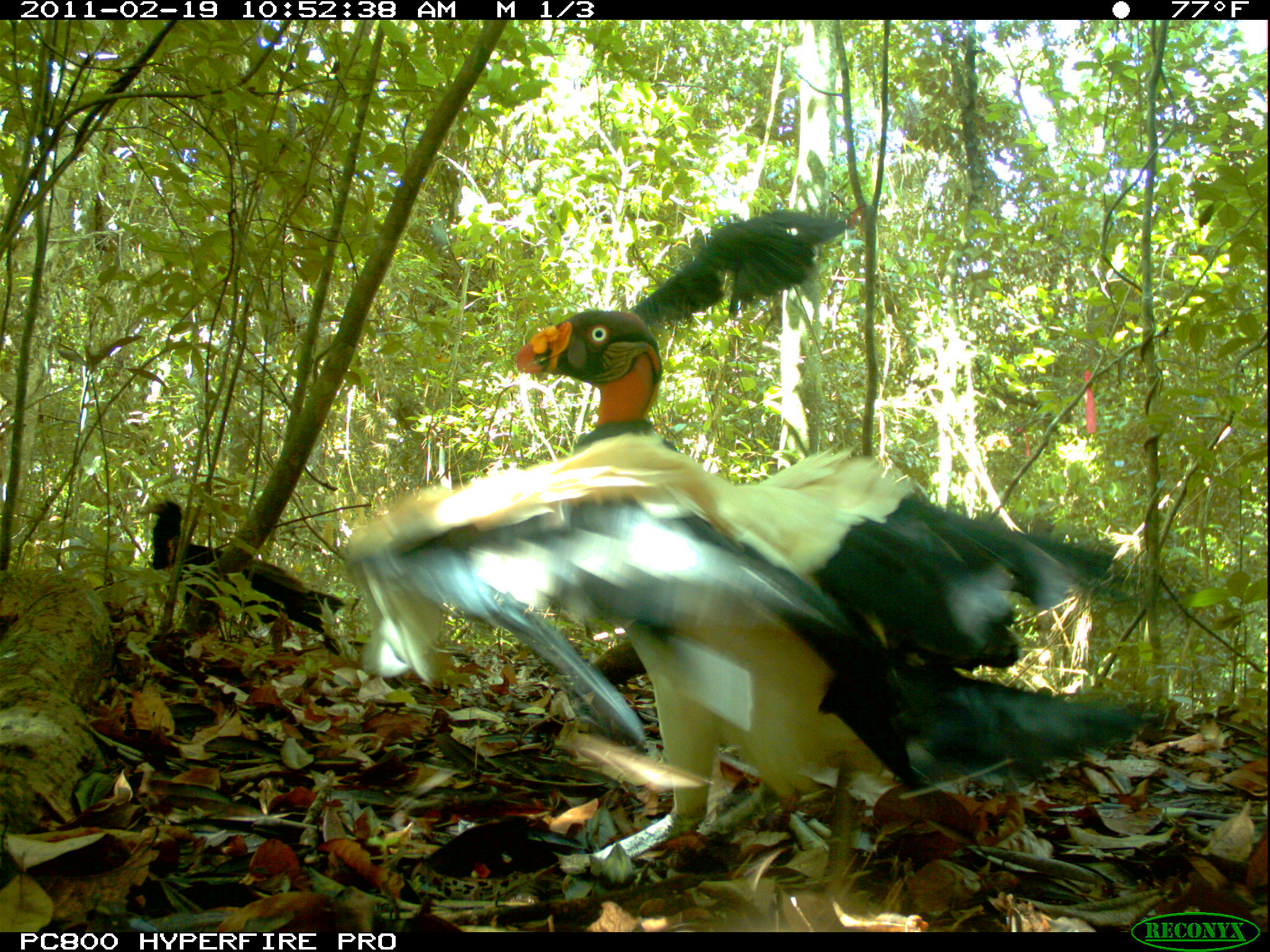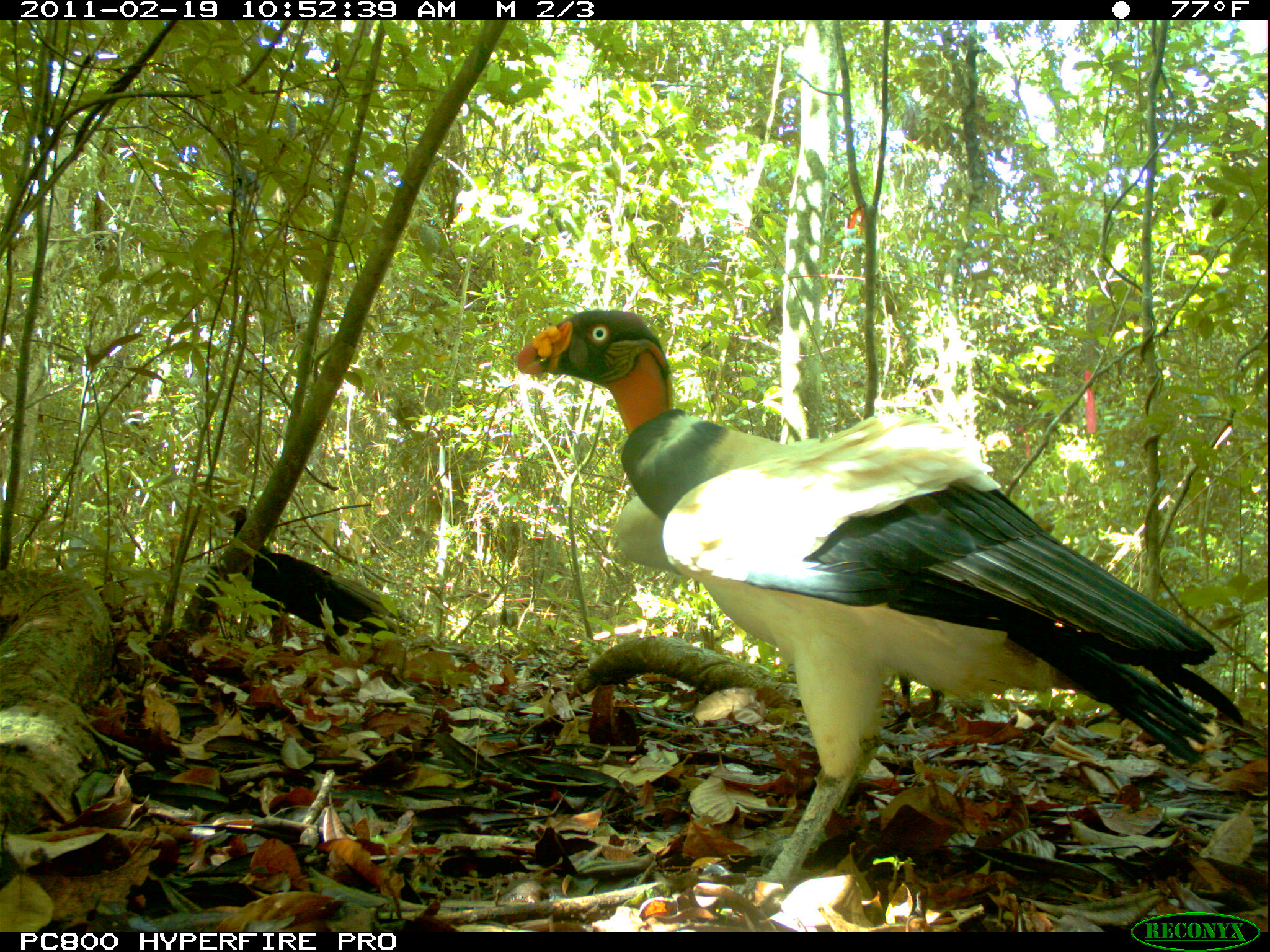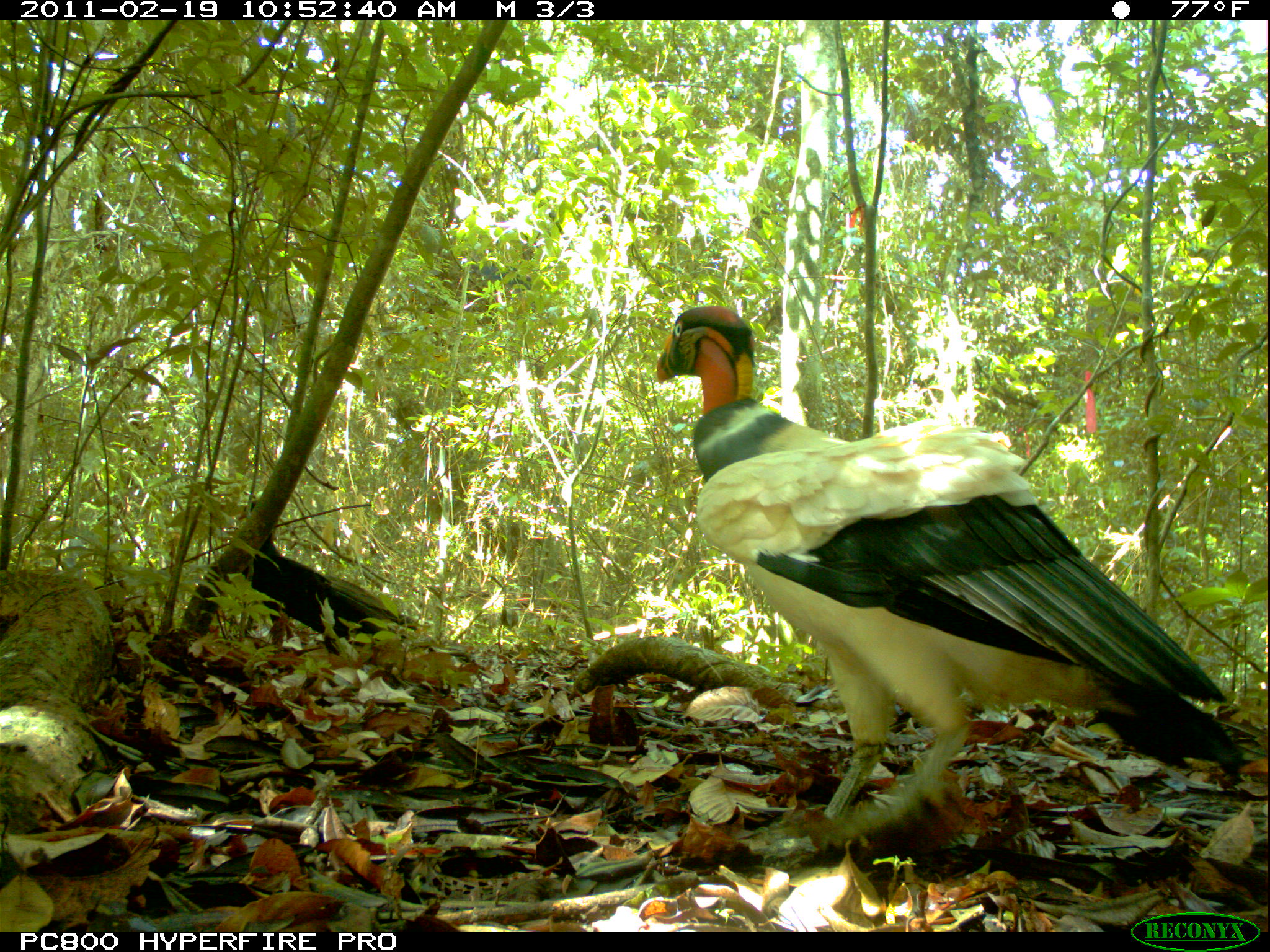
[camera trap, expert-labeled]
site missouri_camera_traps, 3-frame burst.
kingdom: Animalia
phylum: Chordata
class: Aves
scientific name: Aves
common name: bird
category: bird spec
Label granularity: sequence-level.